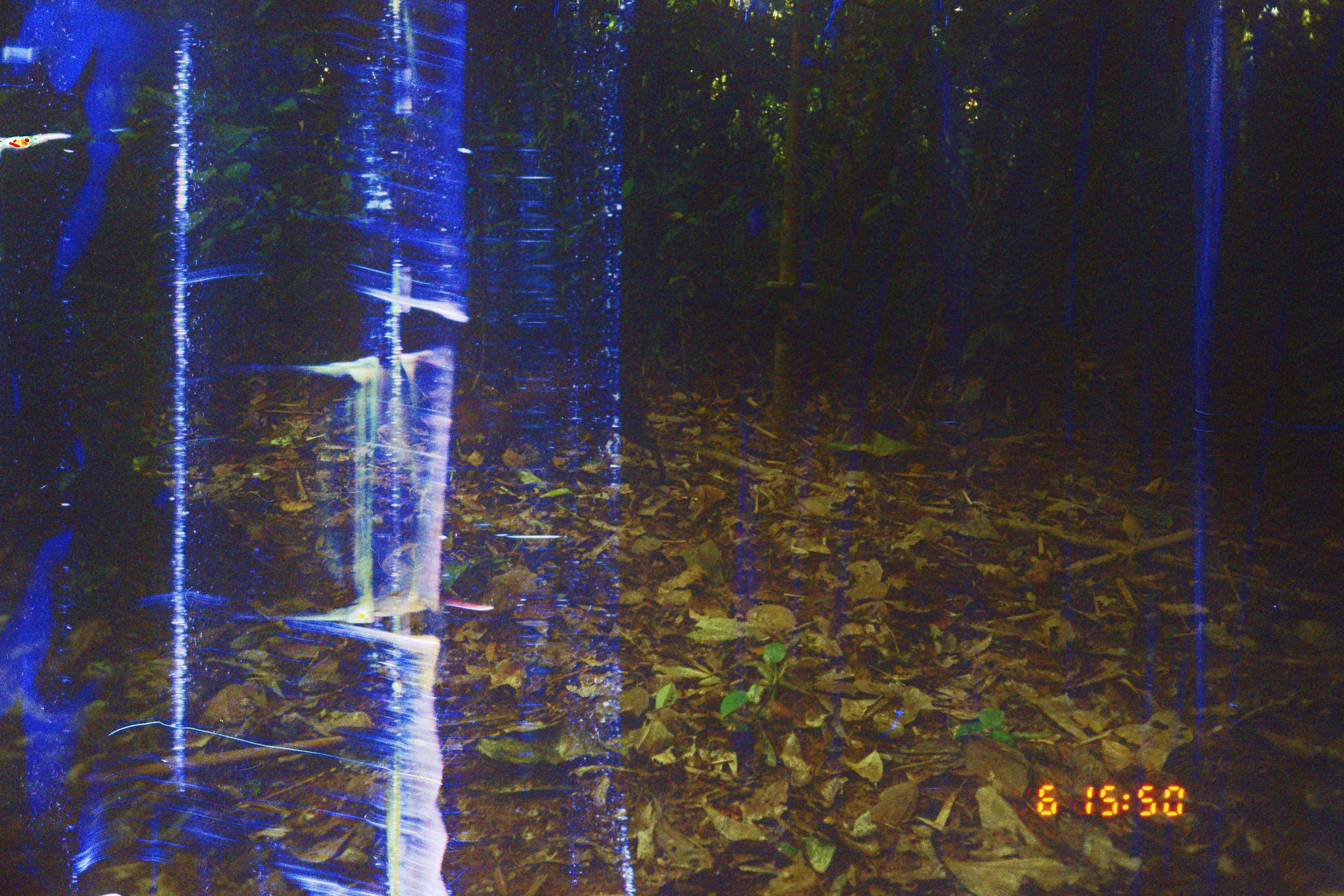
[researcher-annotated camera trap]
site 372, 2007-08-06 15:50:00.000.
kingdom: Animalia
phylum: Chordata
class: Mammalia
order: Rodentia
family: Dasyproctidae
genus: Dasyprocta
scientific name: Dasyprocta punctata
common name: central american agouti